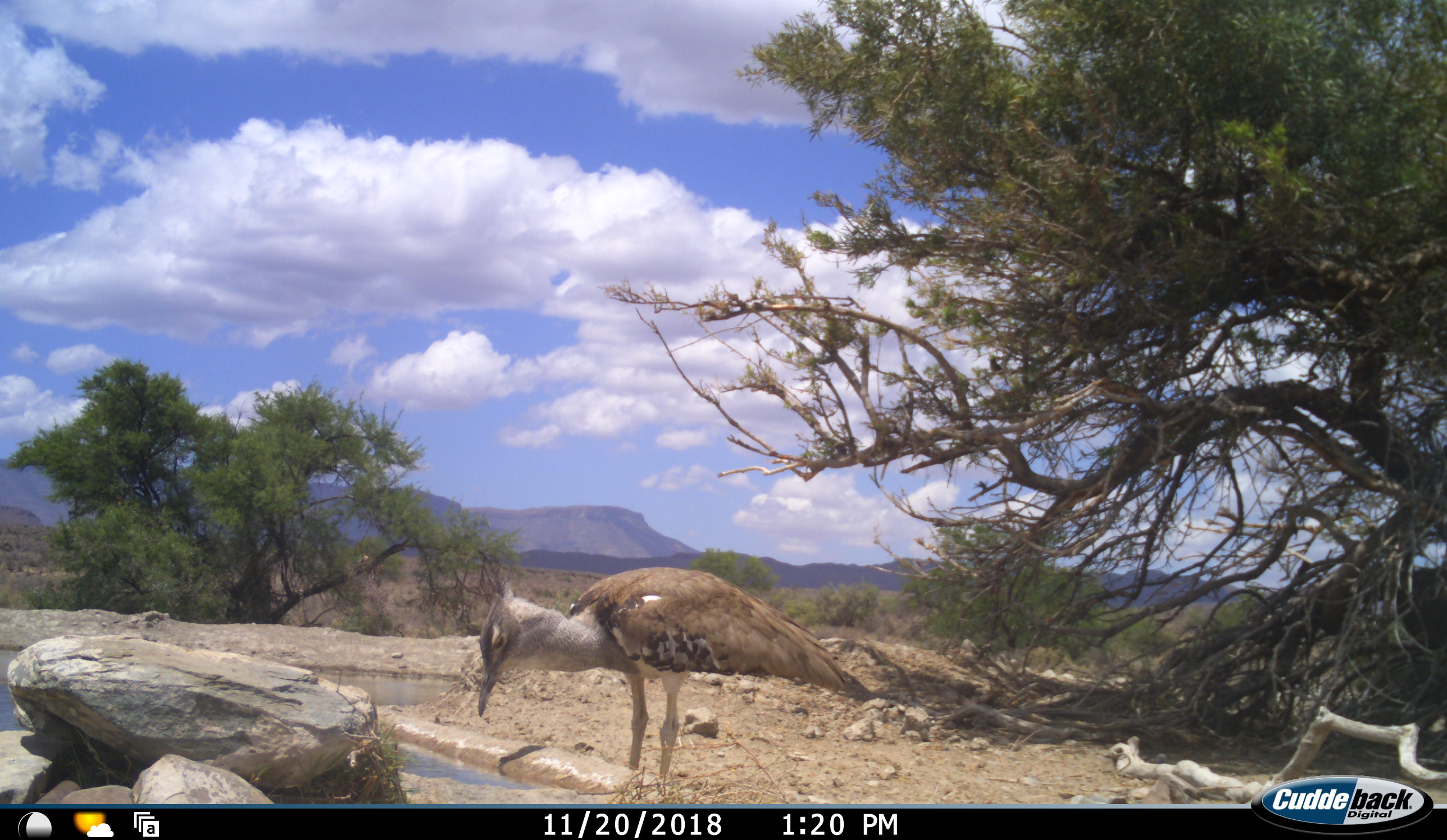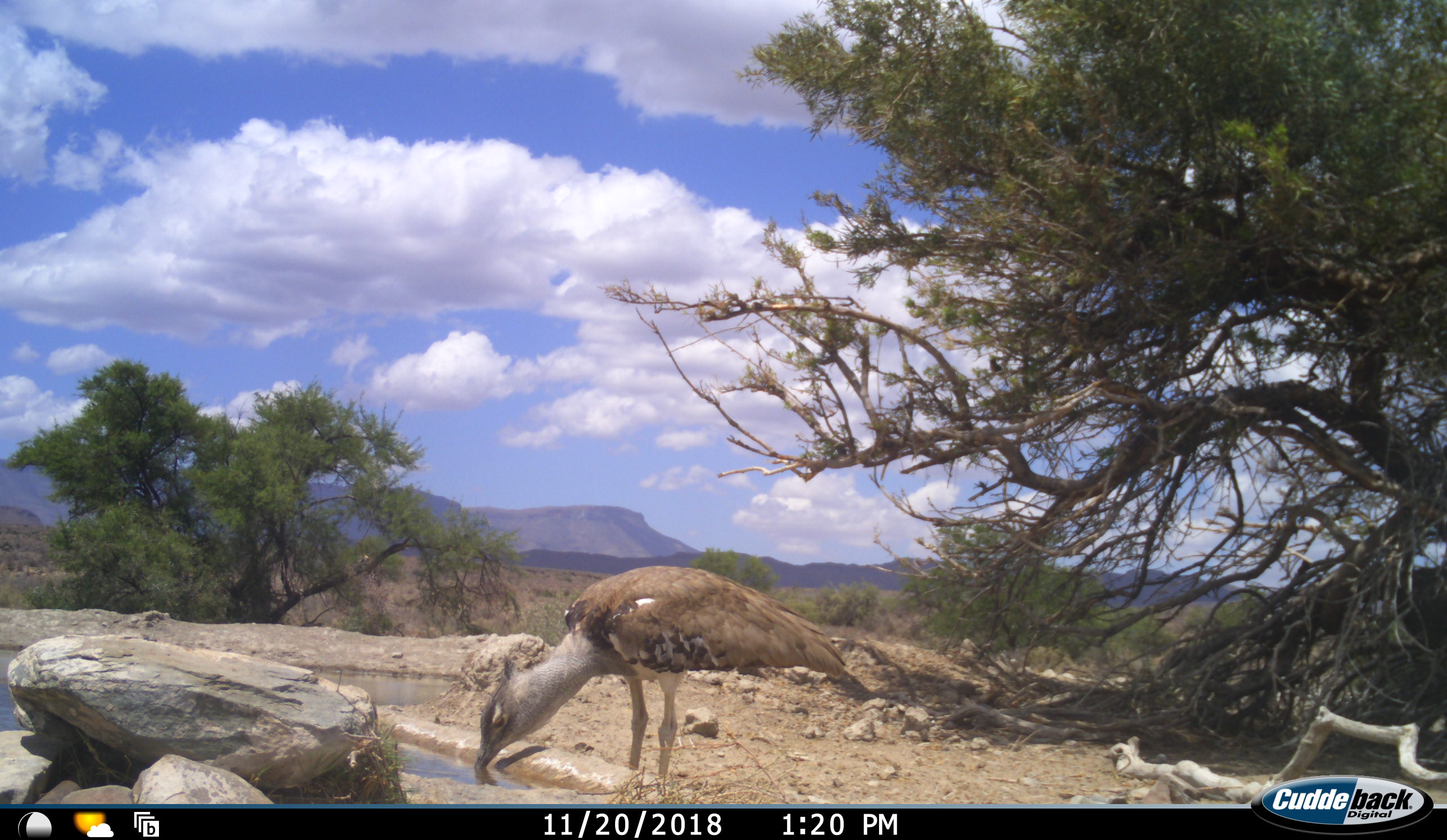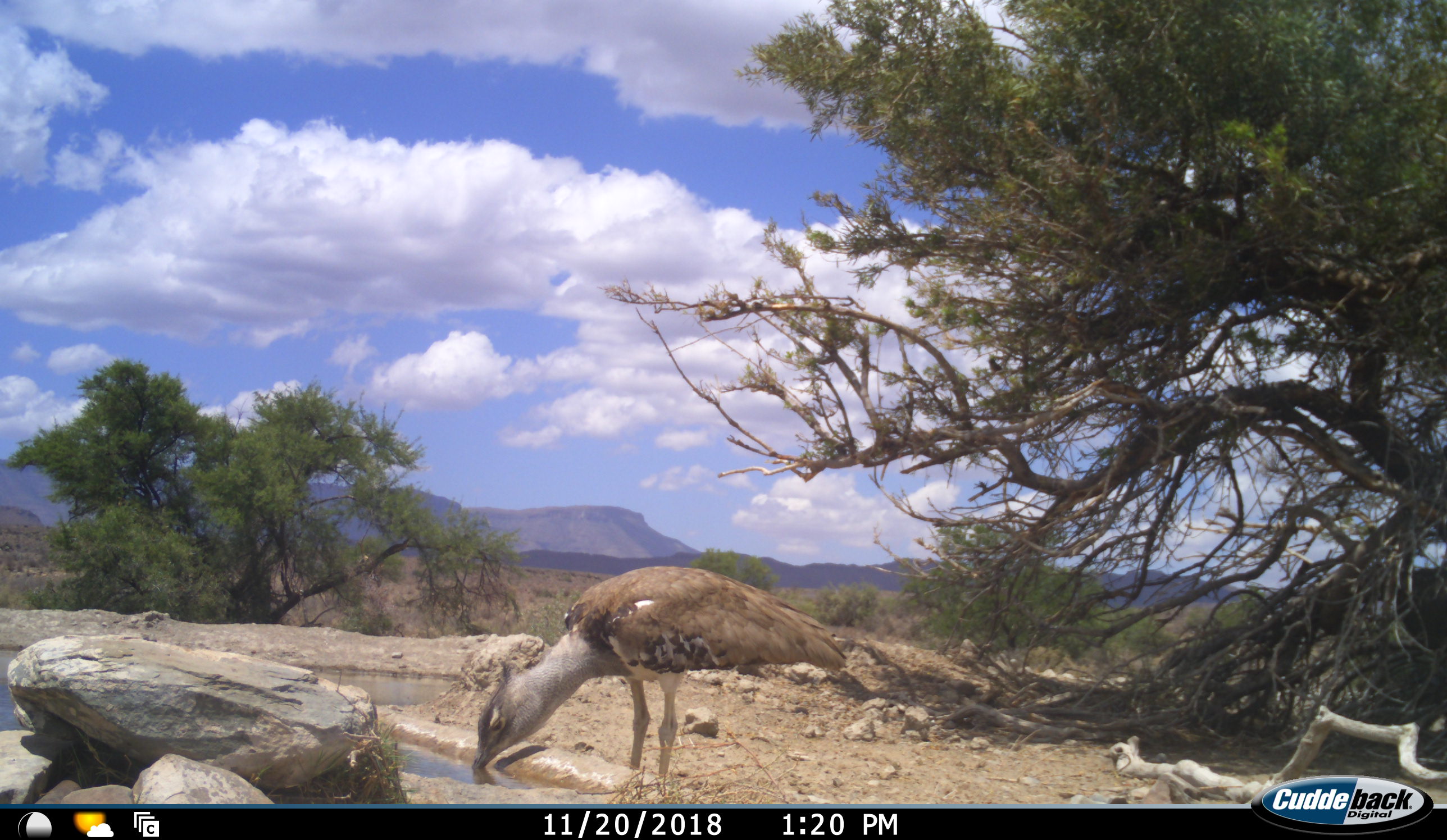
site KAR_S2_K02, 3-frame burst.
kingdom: Animalia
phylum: Chordata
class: Aves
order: Otidiformes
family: Otididae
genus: Ardeotis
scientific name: Ardeotis kori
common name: kori bustard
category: bustardkori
Bustardkori (kori bustard) (Ardeotis kori), count 1. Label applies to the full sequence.